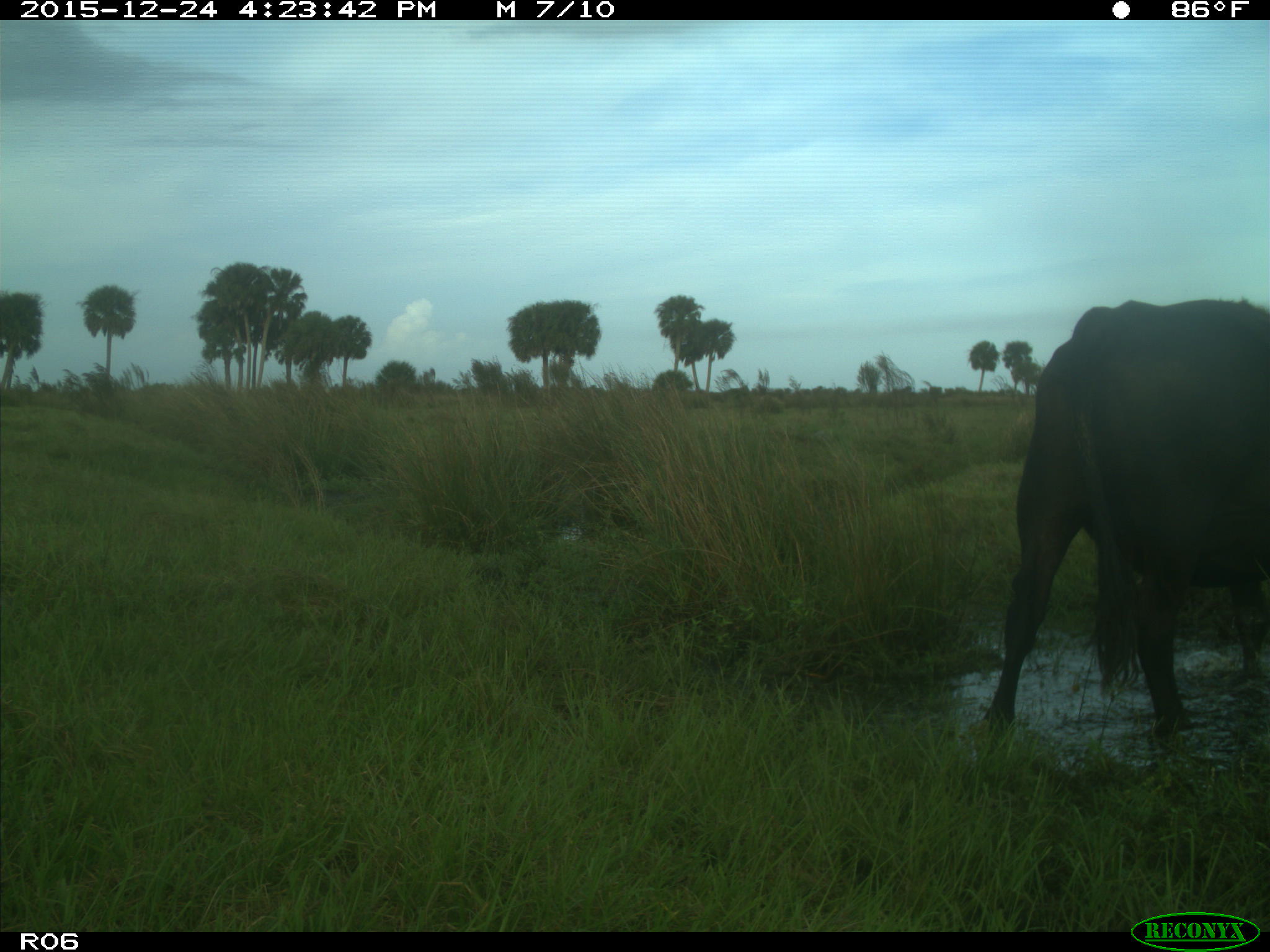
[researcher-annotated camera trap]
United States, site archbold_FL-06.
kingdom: Animalia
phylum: Chordata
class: Mammalia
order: Artiodactyla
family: Bovidae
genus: Bos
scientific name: Bos taurus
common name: domestic cow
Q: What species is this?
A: Bos taurus (domestic cow).